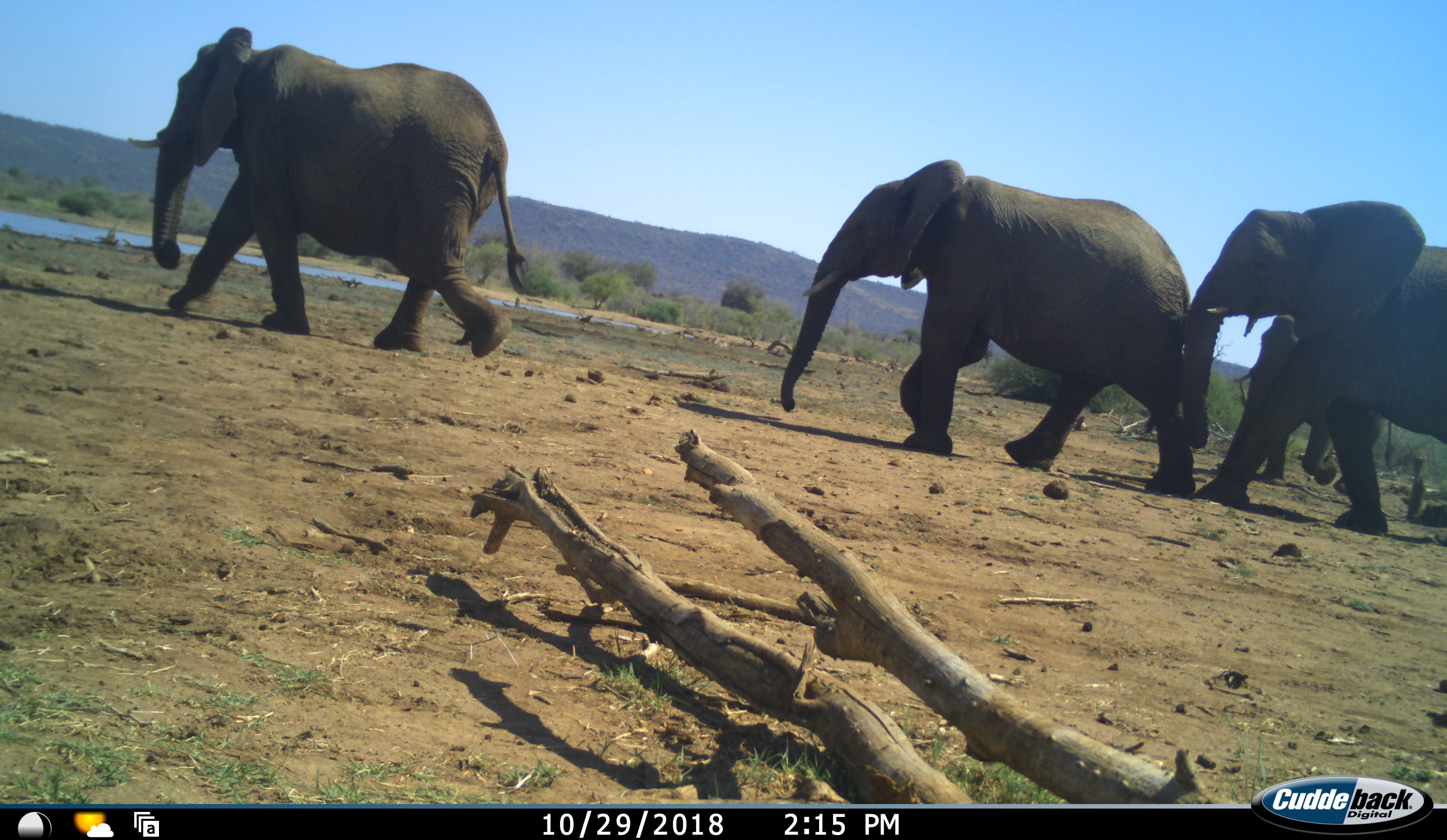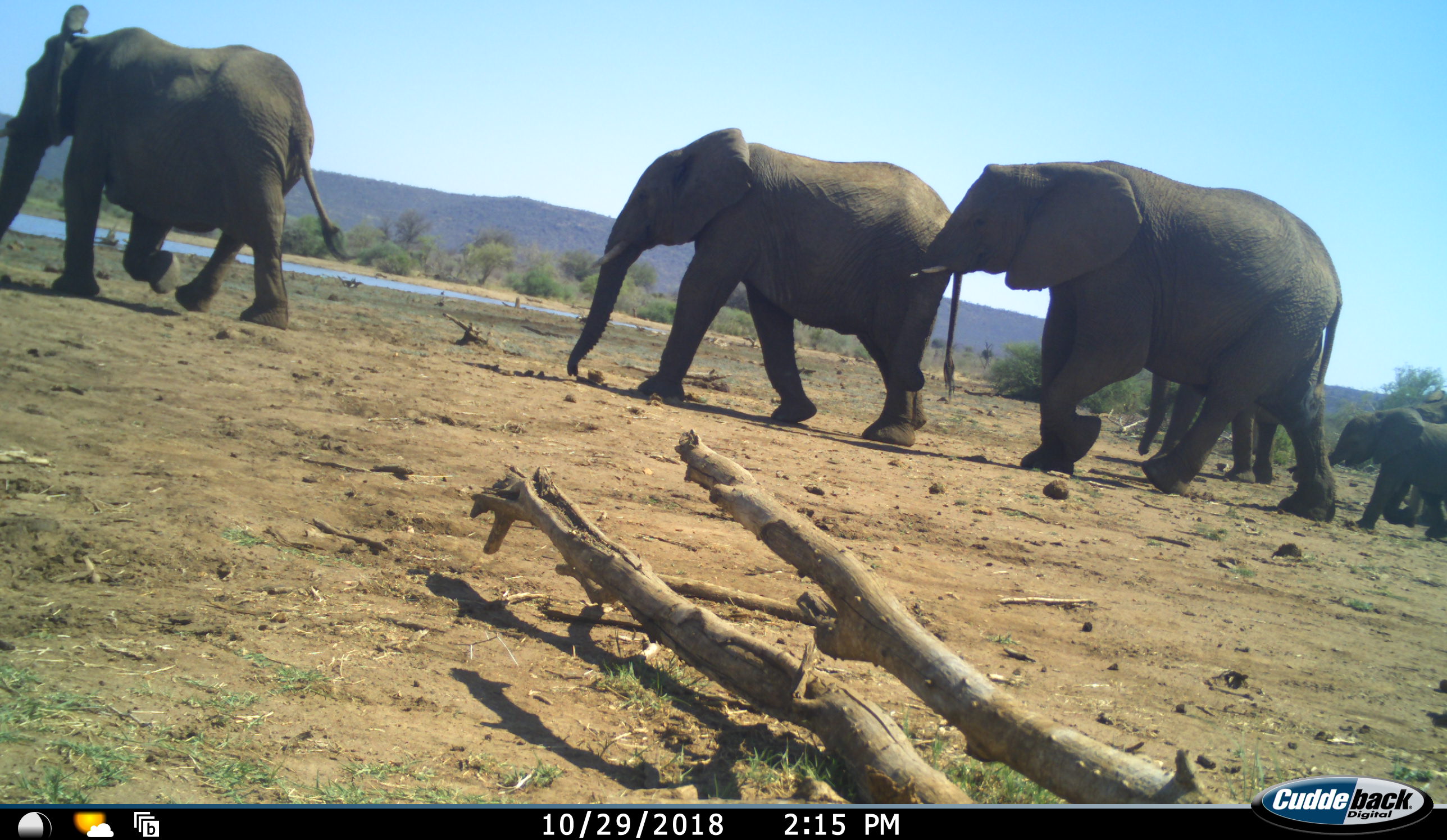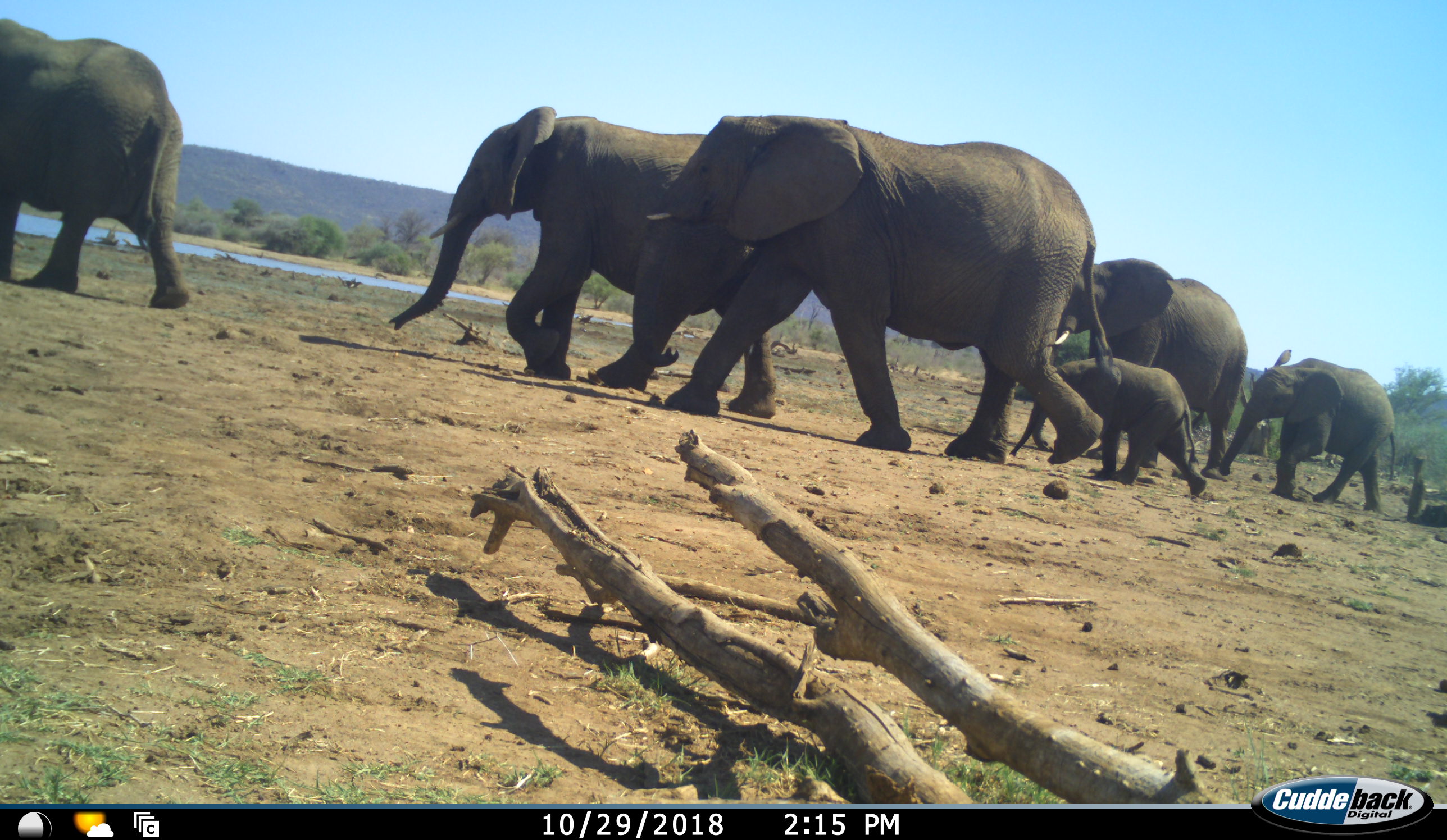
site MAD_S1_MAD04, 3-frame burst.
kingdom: Animalia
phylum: Chordata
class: Mammalia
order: Proboscidea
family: Elephantidae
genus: Loxodonta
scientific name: Loxodonta africana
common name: african bush elephant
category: elephant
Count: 6.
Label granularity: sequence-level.